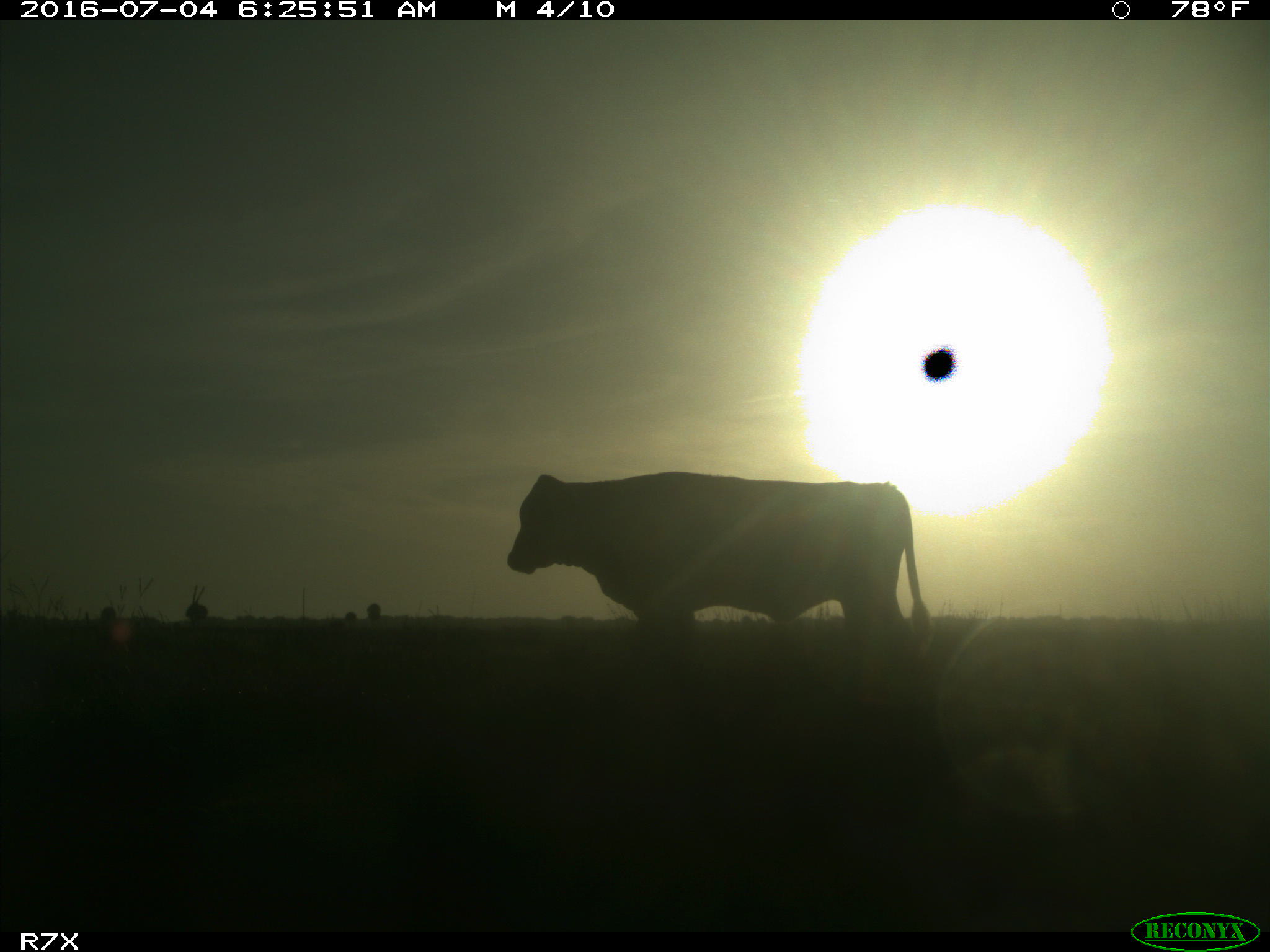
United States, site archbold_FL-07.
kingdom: Animalia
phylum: Chordata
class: Mammalia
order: Artiodactyla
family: Bovidae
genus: Bos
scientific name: Bos taurus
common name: domestic cow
Bos taurus (domestic cow).